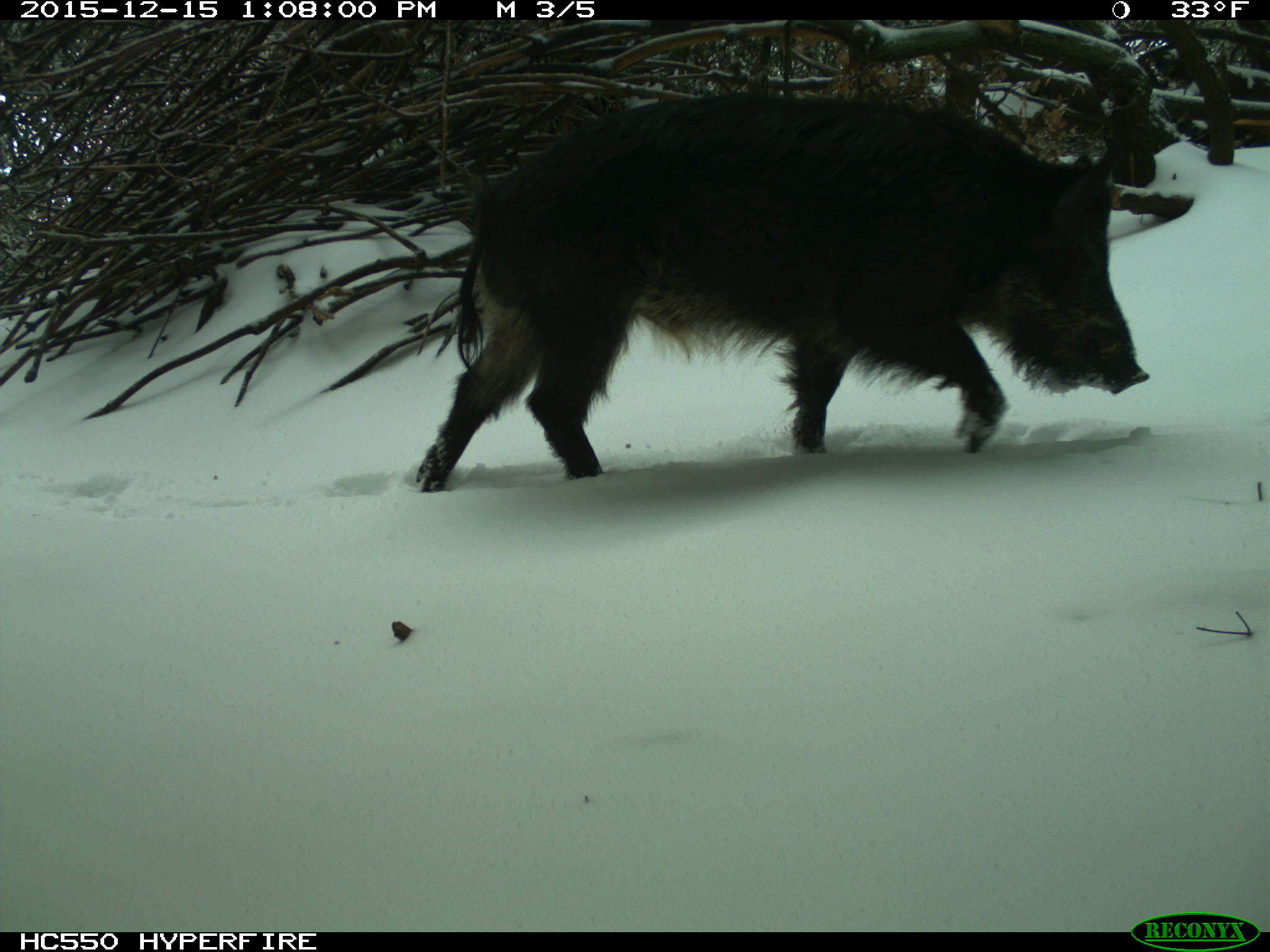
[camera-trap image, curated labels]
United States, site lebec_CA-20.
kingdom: Animalia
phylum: Chordata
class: Mammalia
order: Artiodactyla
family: Suidae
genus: Sus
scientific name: Sus scrofa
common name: wild boar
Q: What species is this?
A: Sus scrofa (wild boar).